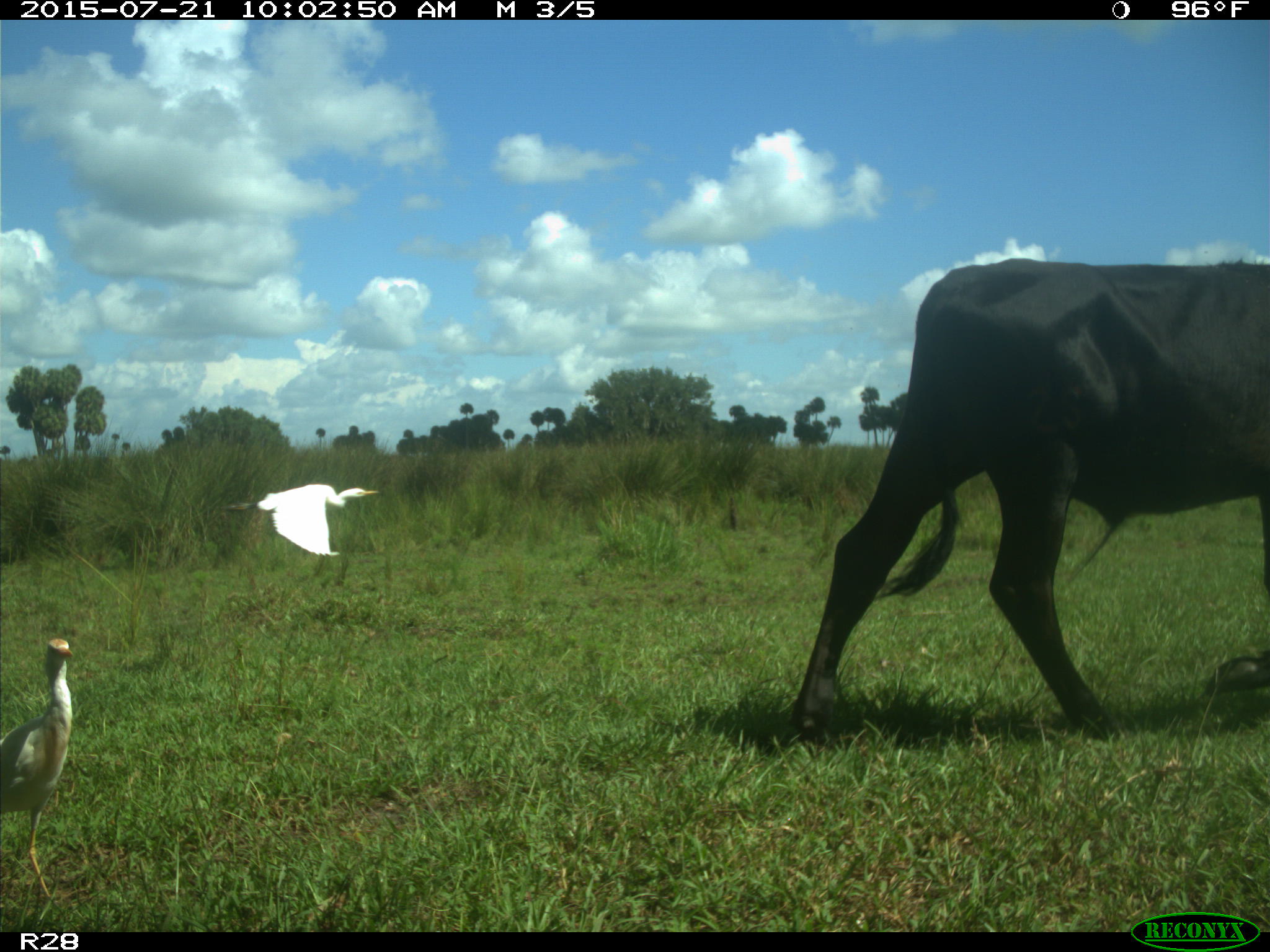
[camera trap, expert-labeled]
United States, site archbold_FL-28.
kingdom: Animalia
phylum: Chordata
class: Mammalia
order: Artiodactyla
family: Bovidae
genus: Bos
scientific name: Bos taurus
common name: domestic cow